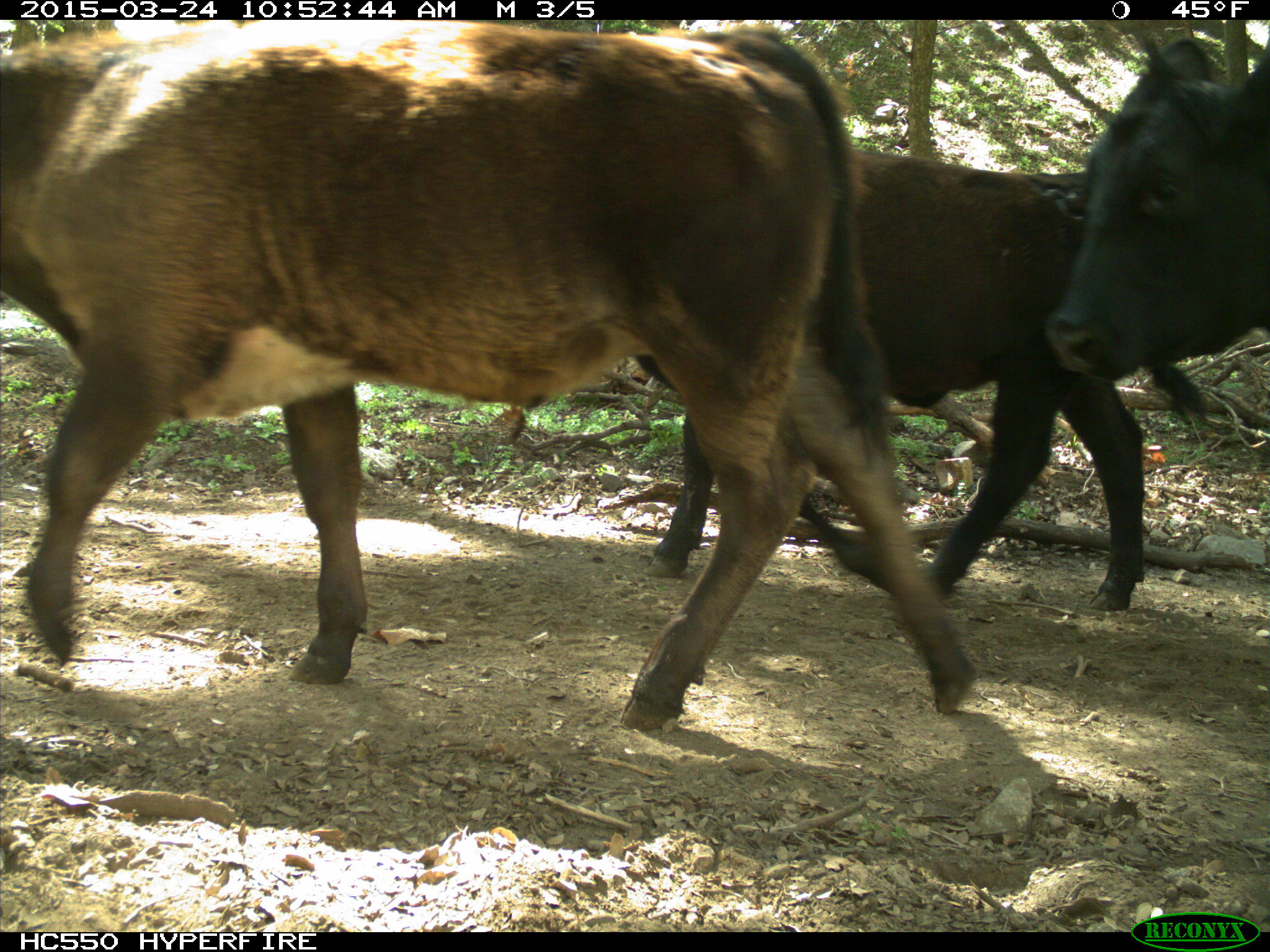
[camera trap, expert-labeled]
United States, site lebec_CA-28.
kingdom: Animalia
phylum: Chordata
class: Mammalia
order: Artiodactyla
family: Bovidae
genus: Bos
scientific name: Bos taurus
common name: domestic cow